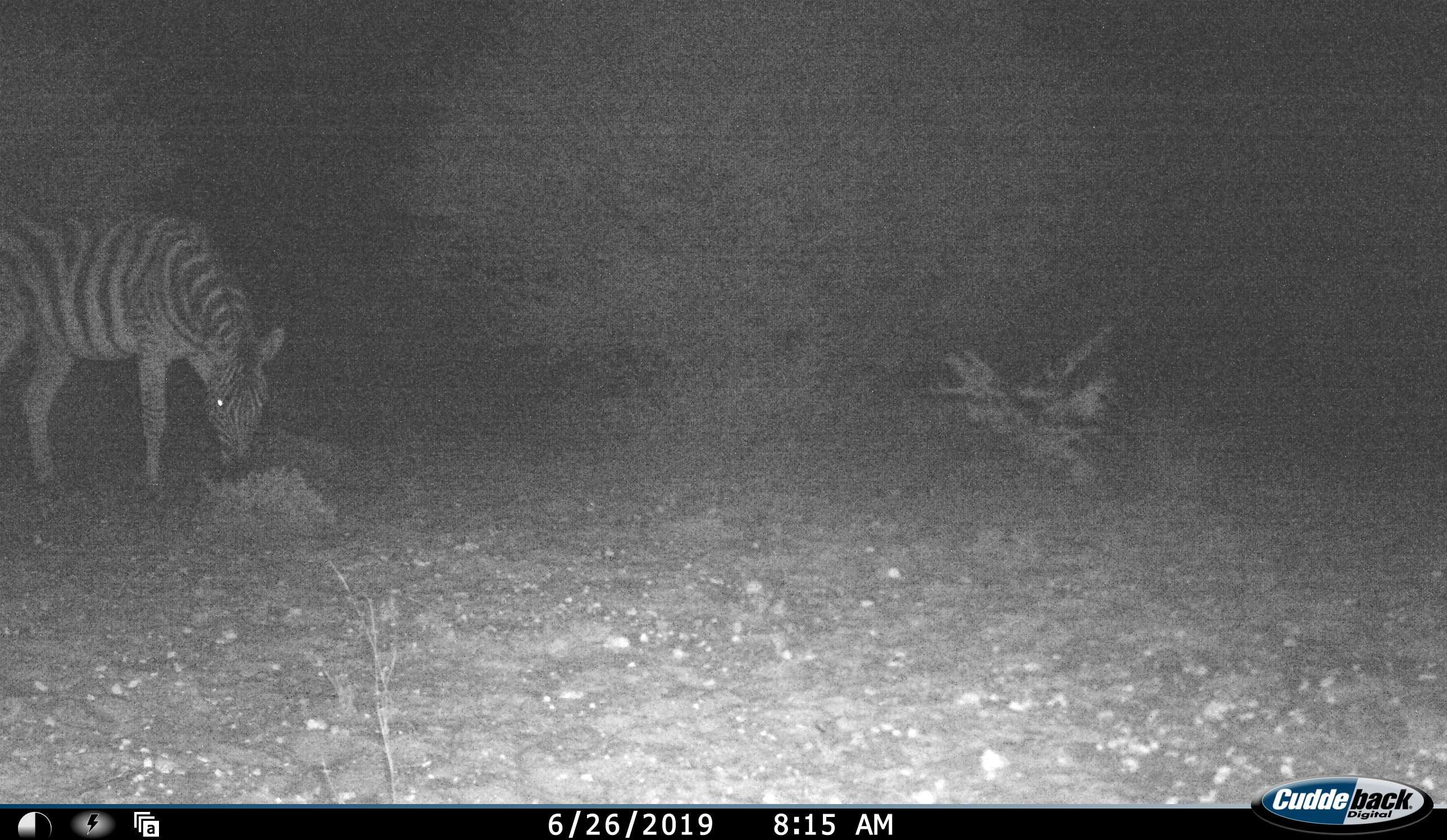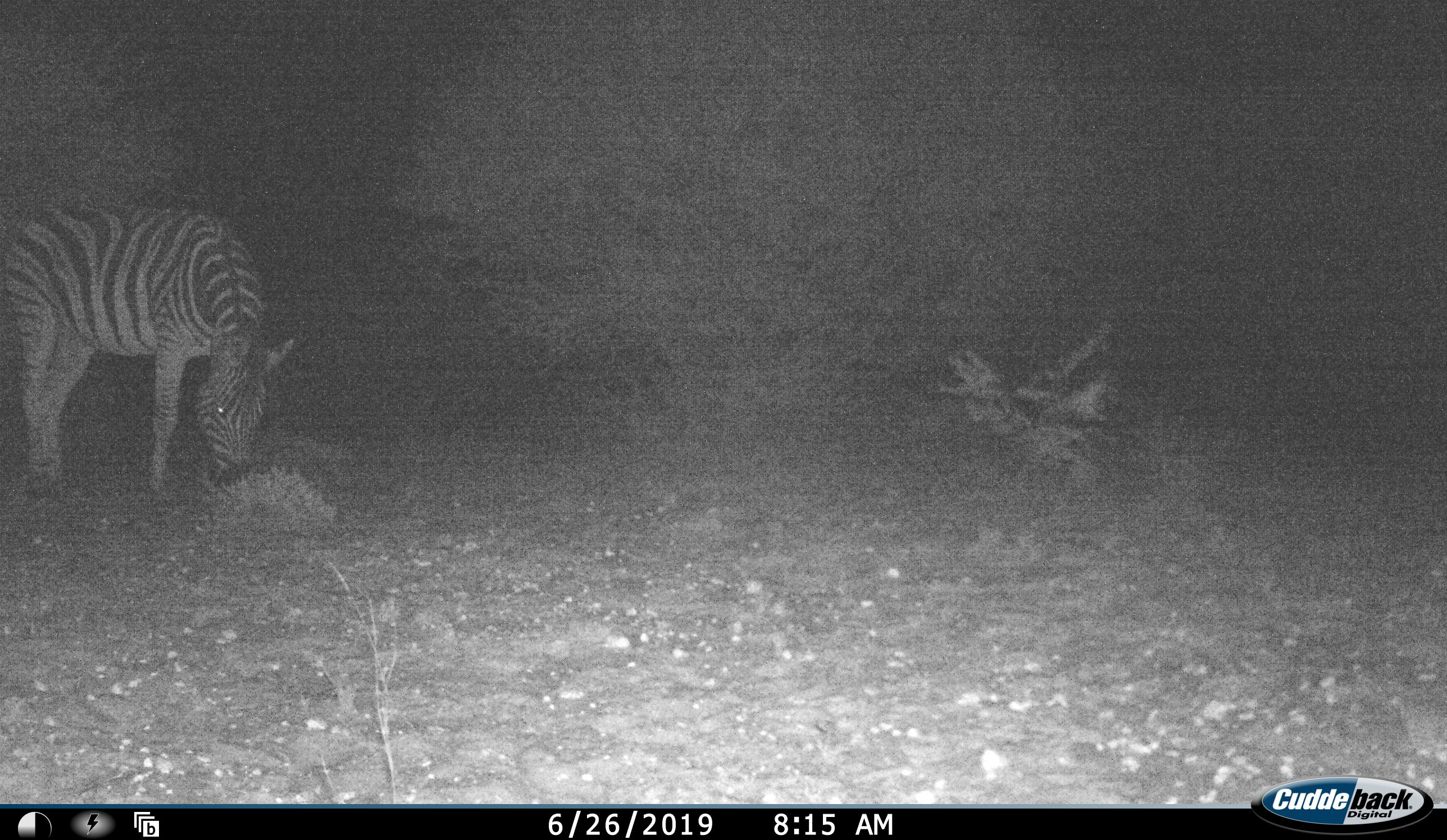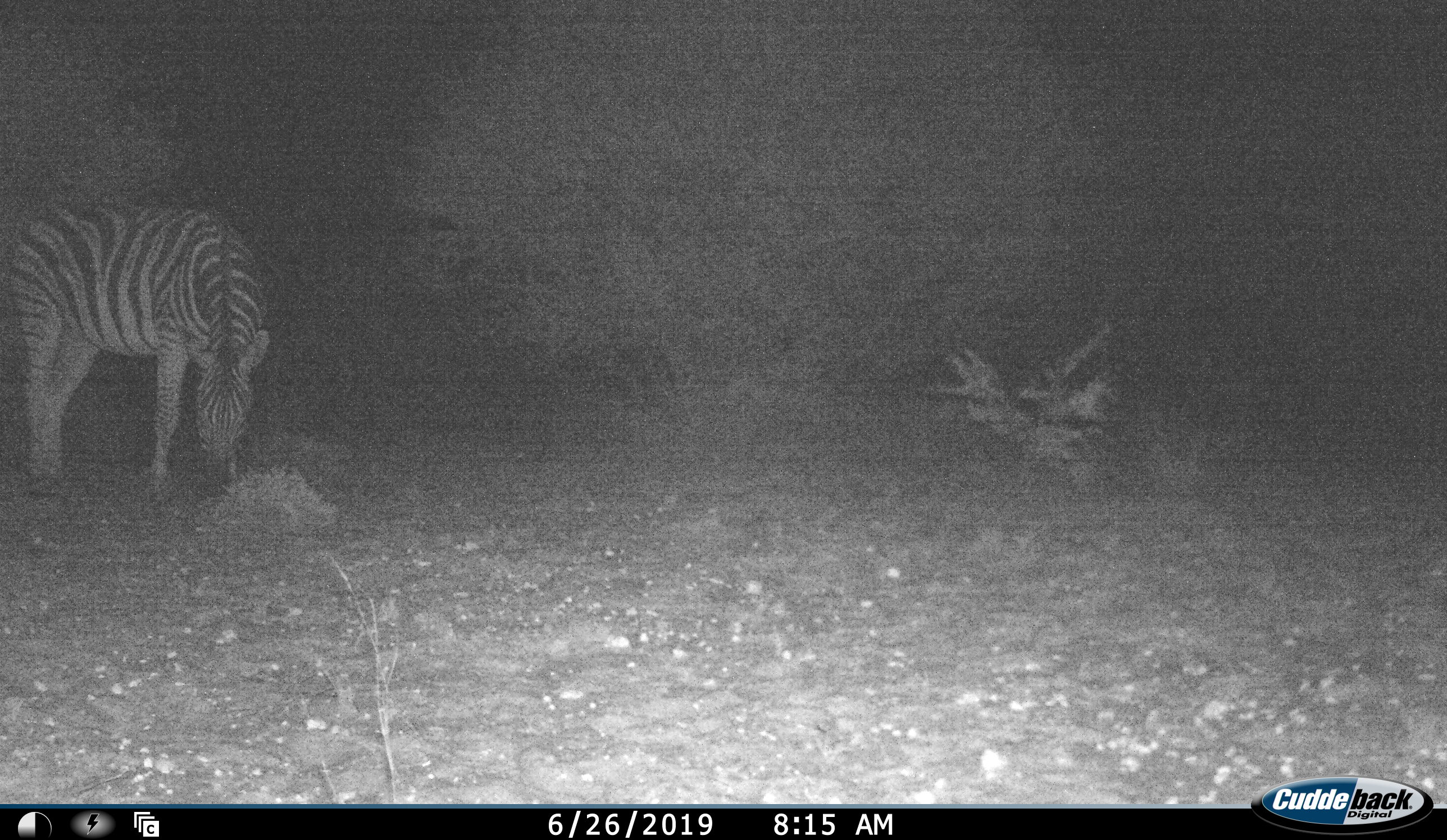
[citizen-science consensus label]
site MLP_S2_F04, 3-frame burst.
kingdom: Animalia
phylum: Chordata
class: Mammalia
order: Perissodactyla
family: Equidae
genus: Equus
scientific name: Equus quagga burchellii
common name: burchell's zebra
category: zebraburchells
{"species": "zebraburchells (burchell's zebra) (Equus quagga burchellii)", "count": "1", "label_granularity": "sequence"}